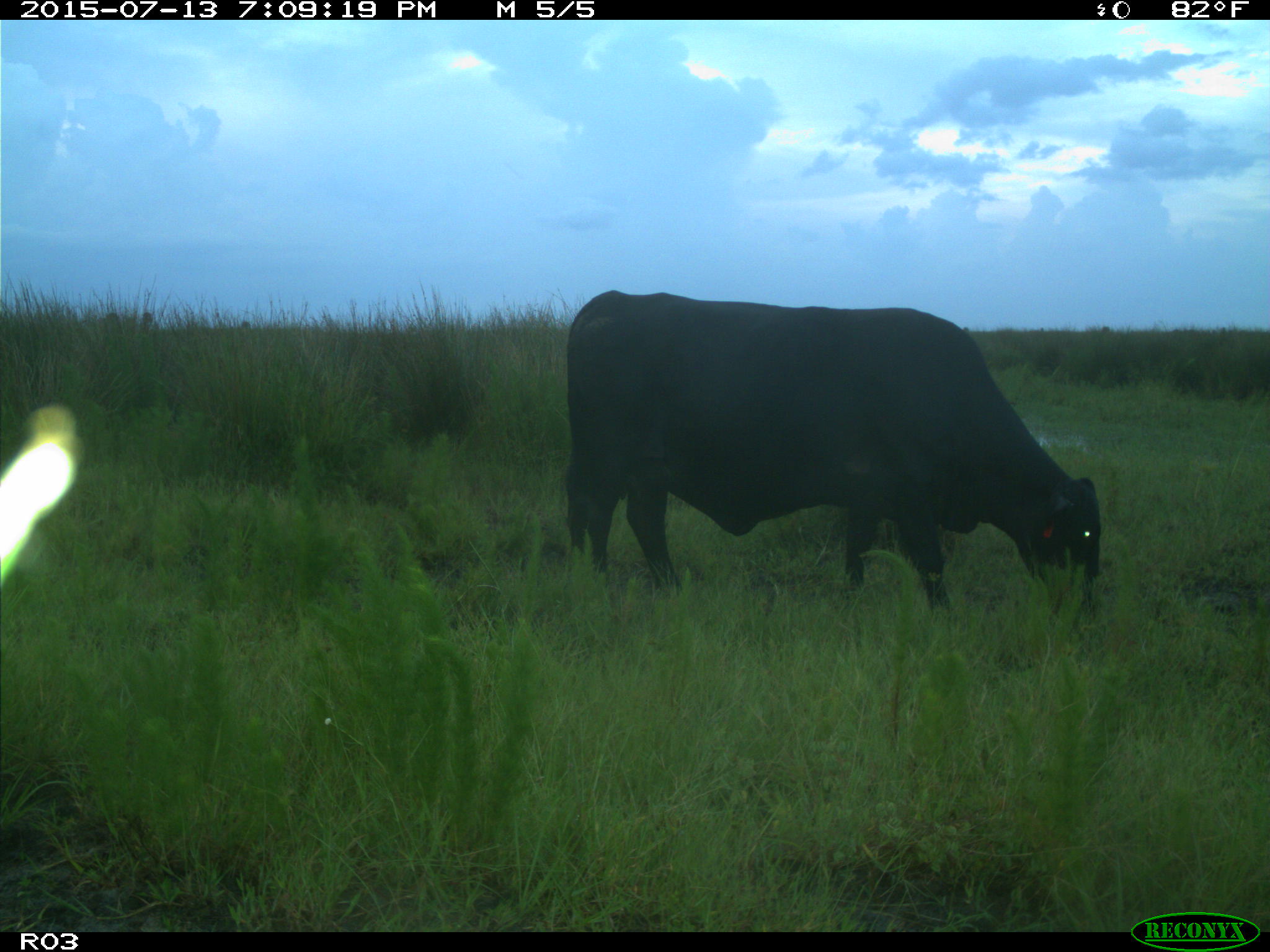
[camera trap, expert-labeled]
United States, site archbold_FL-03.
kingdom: Animalia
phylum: Chordata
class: Mammalia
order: Artiodactyla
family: Bovidae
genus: Bos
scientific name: Bos taurus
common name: domestic cow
Bos taurus (domestic cow).